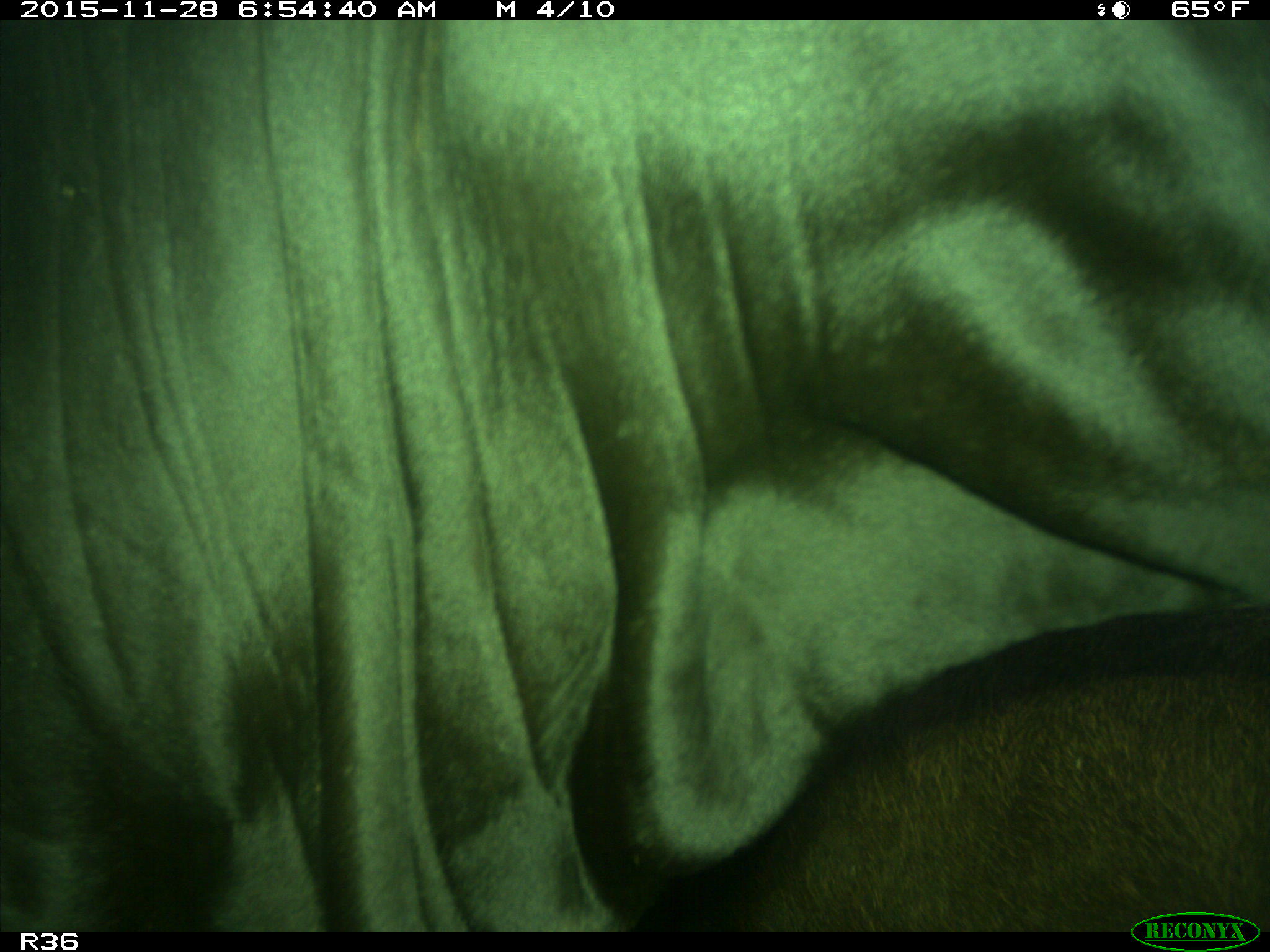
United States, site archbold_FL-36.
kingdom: Animalia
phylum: Chordata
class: Mammalia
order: Artiodactyla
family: Bovidae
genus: Bos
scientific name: Bos taurus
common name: domestic cow